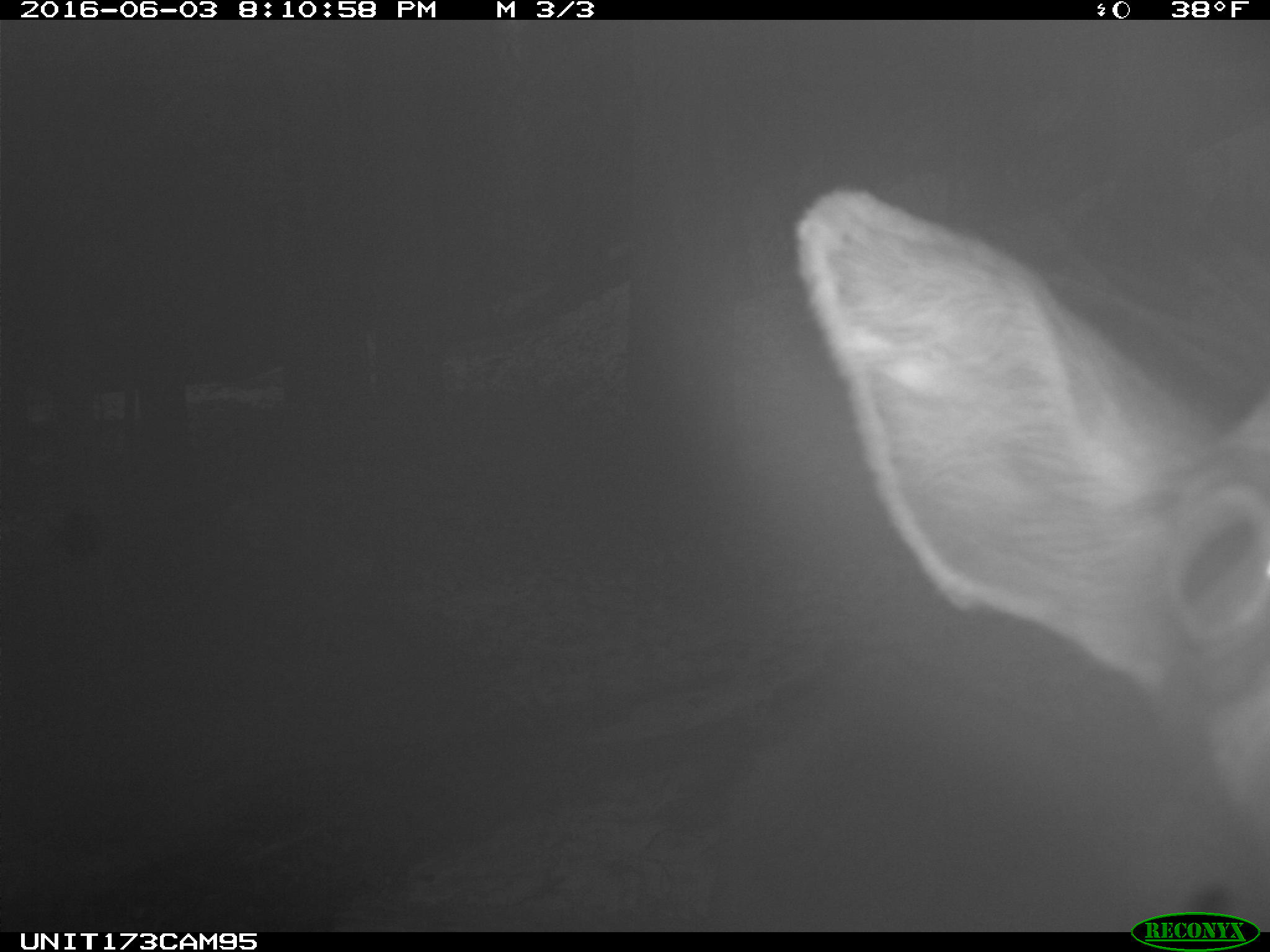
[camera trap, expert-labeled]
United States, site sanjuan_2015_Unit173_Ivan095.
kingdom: Animalia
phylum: Chordata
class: Mammalia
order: Artiodactyla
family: Cervidae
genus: Cervus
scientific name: Cervus elaphus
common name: red deer